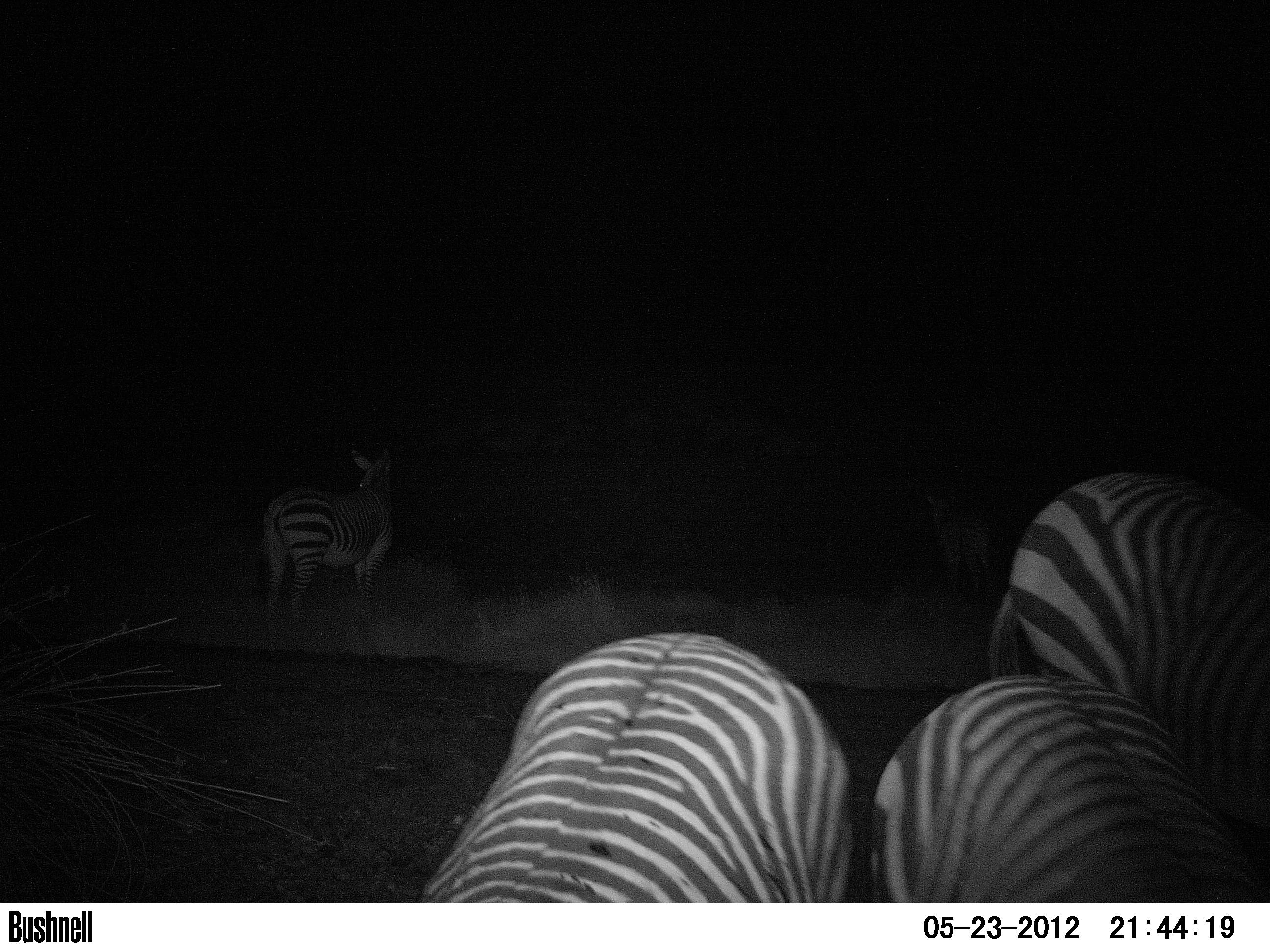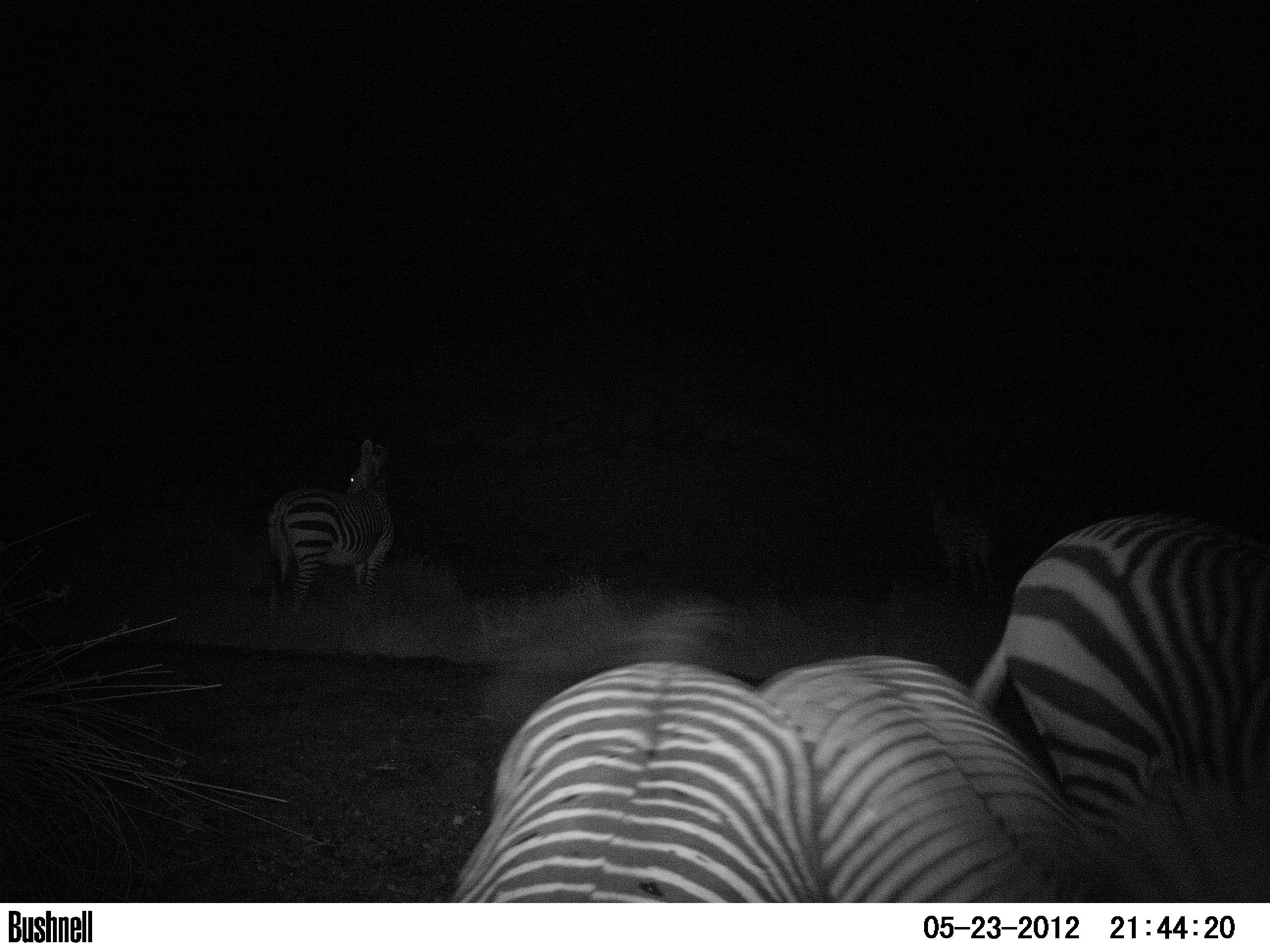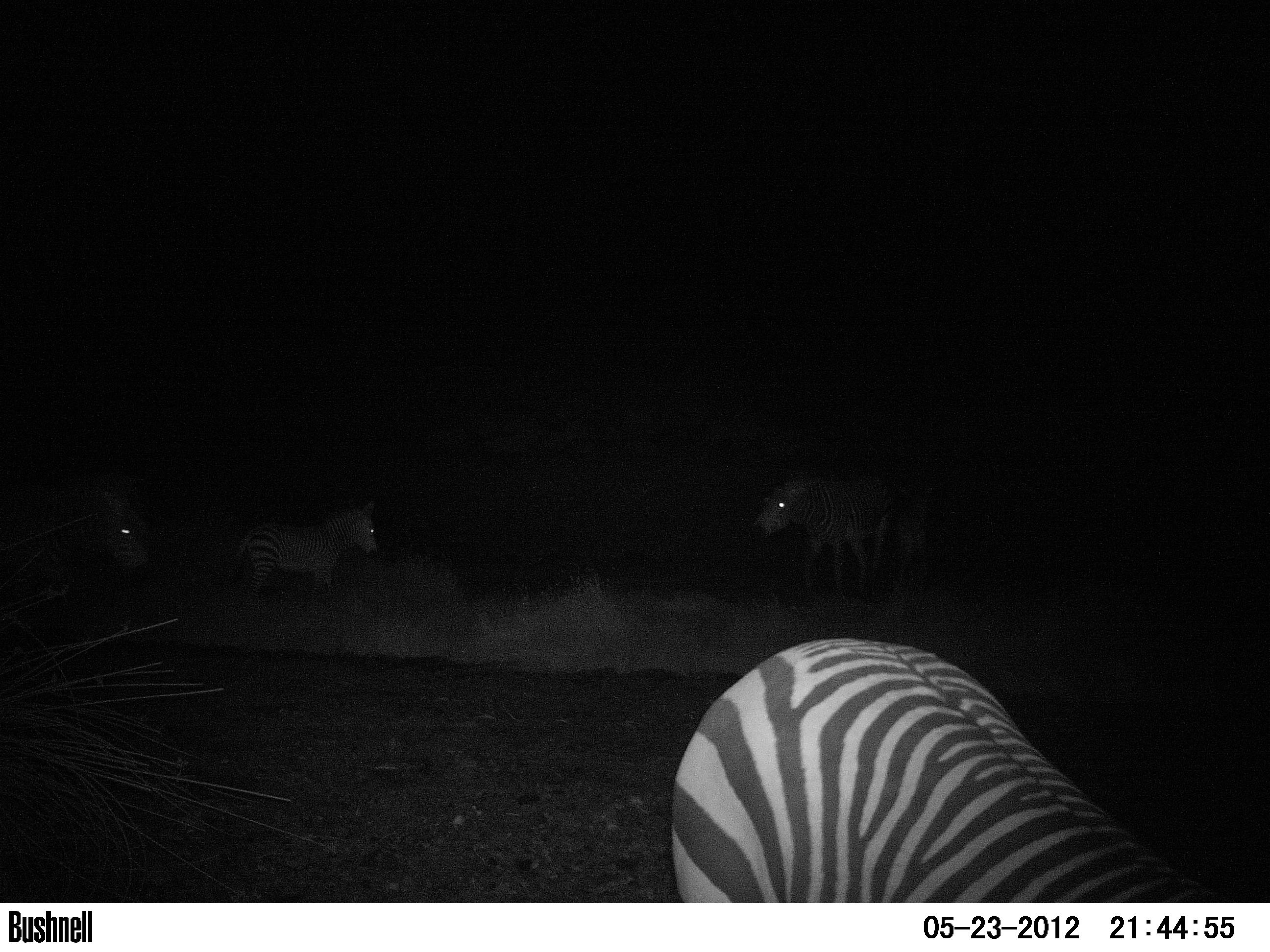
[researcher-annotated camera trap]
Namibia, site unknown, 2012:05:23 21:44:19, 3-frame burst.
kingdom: Animalia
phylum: Chordata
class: Mammalia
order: Perissodactyla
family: Equidae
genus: Equus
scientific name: Equus zebra hartmannae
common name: hartmann's mountain zebra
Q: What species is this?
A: Equus zebra hartmannae (hartmann's mountain zebra).